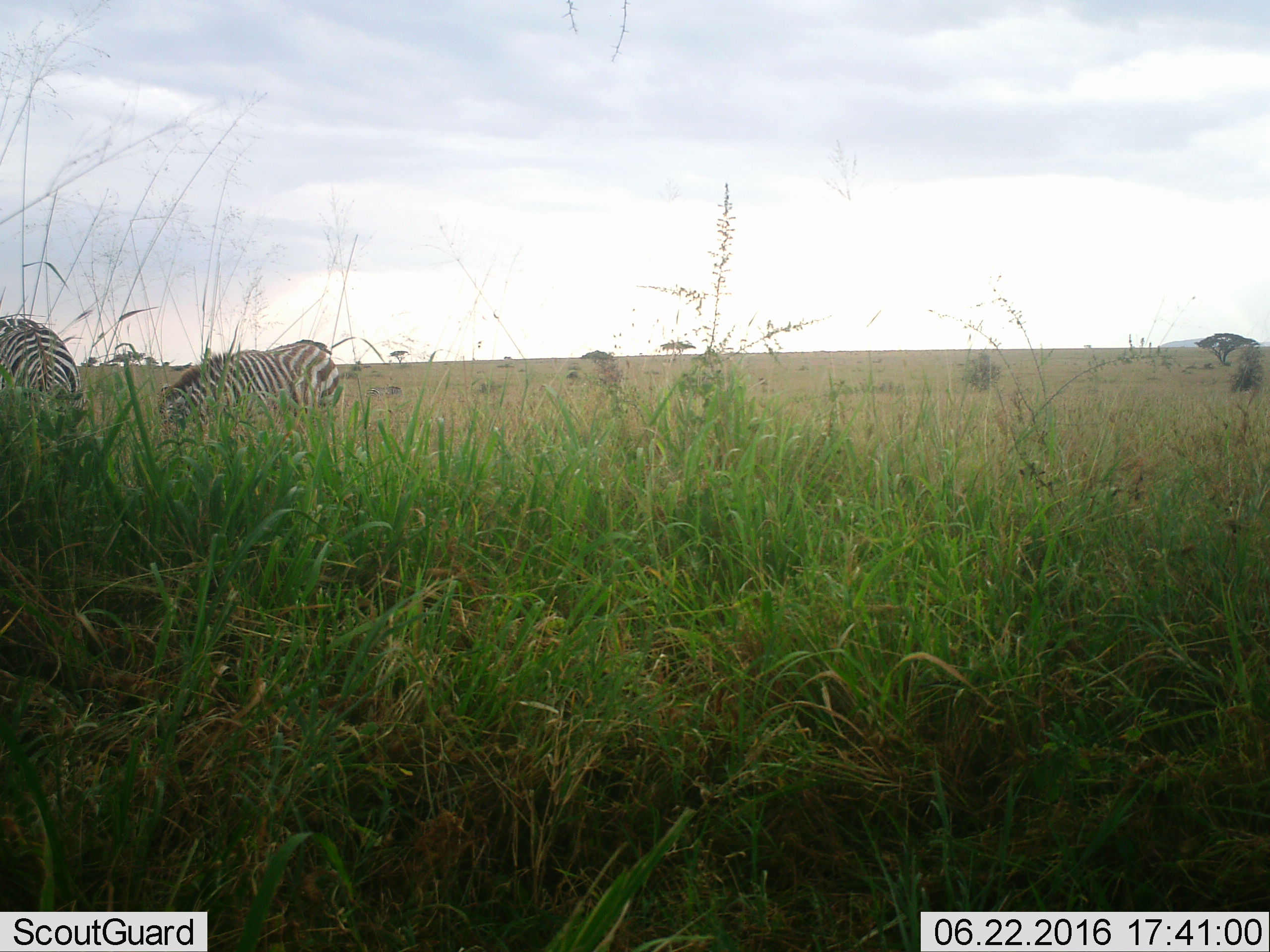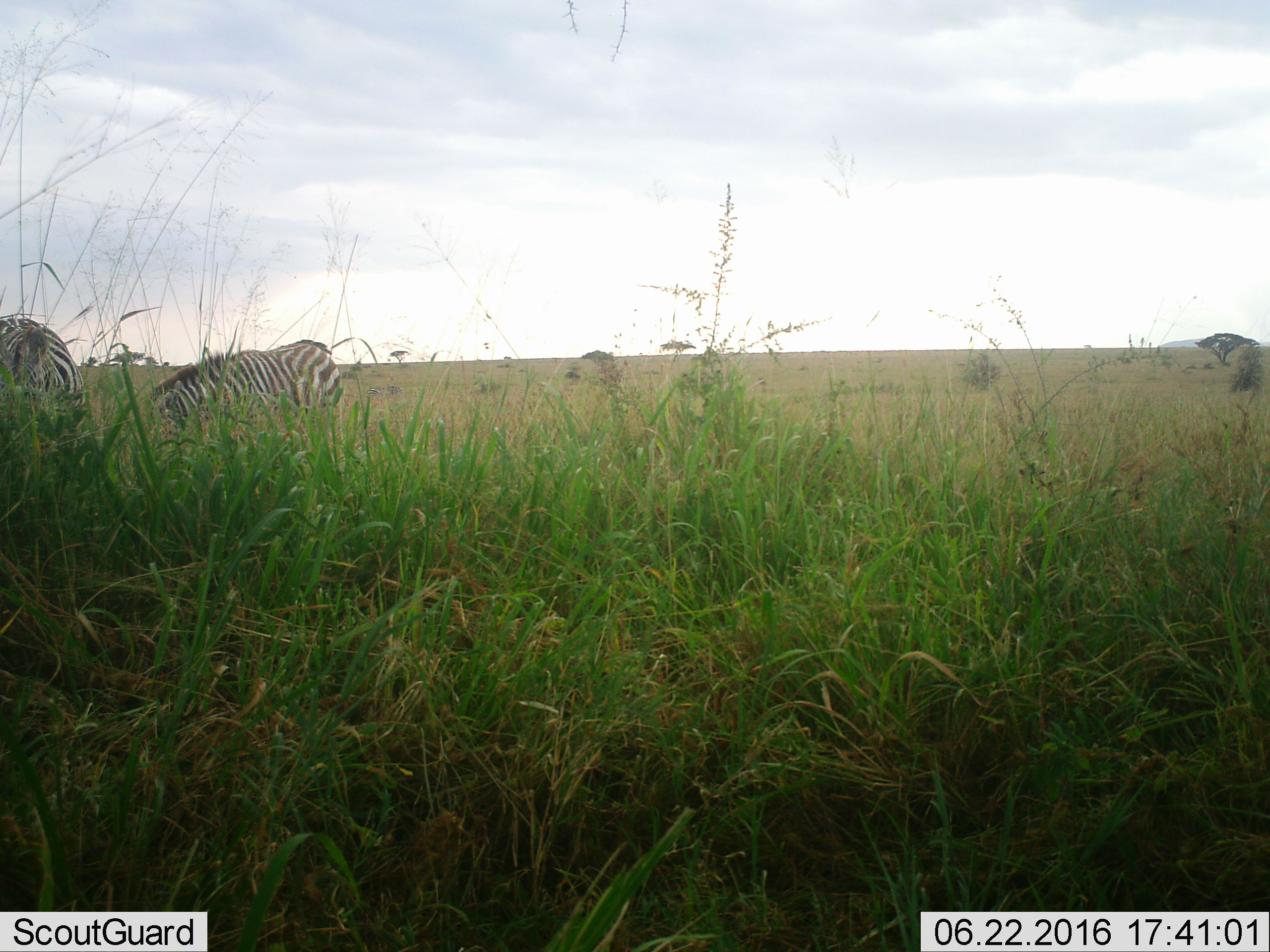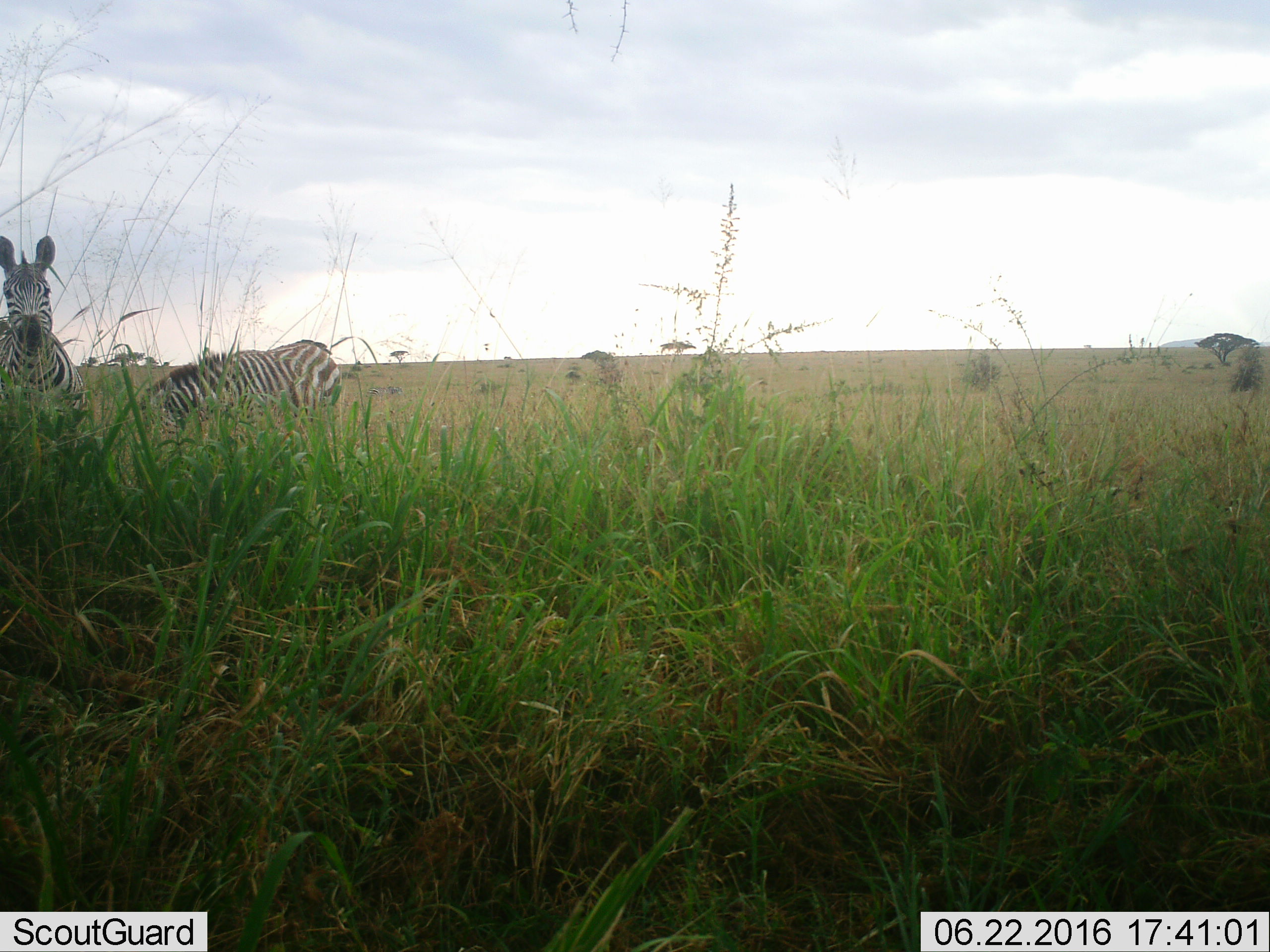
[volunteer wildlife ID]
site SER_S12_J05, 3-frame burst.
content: unidentified animal